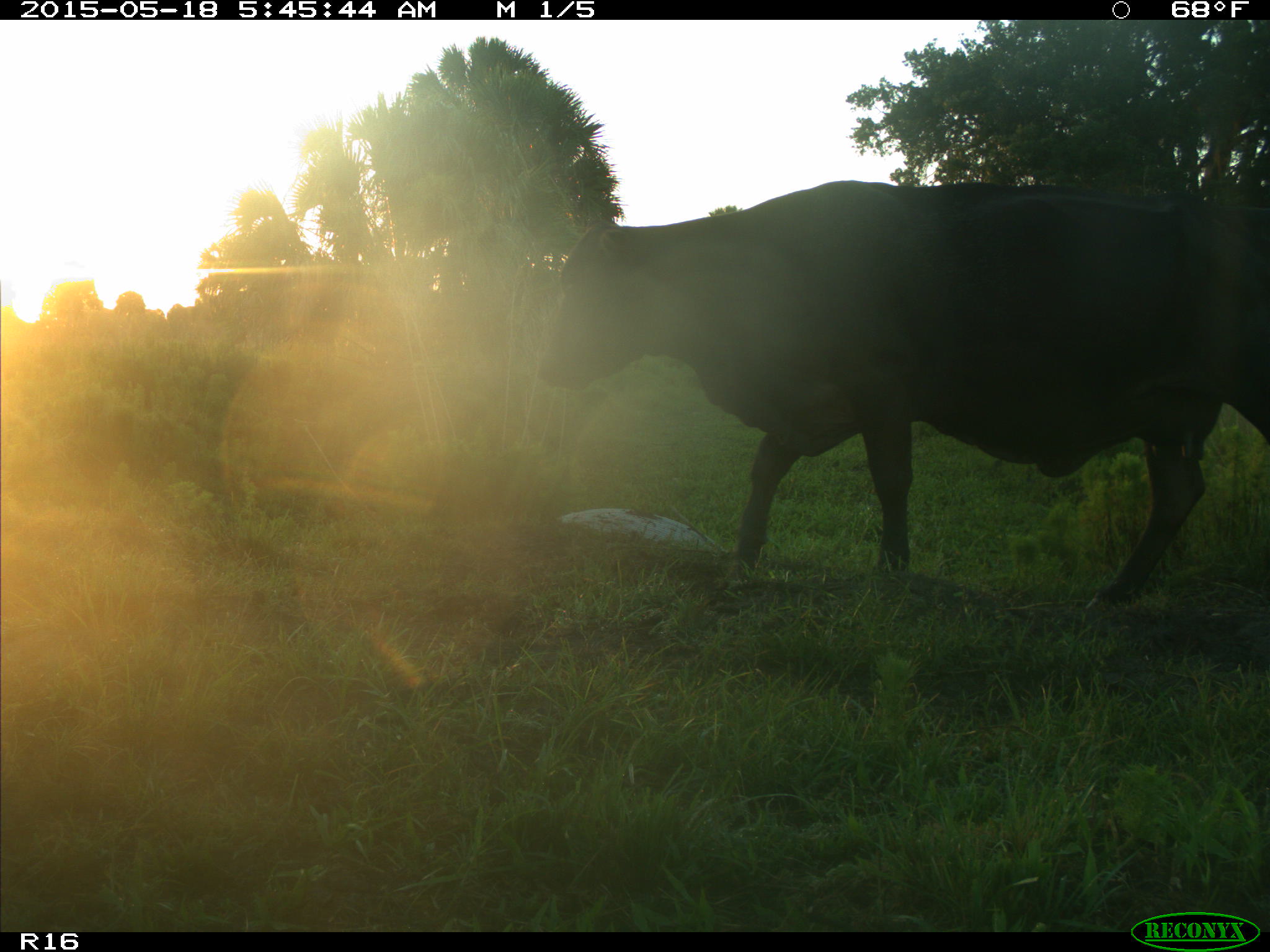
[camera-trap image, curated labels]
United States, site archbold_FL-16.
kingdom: Animalia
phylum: Chordata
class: Mammalia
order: Artiodactyla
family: Bovidae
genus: Bos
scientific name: Bos taurus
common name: domestic cow